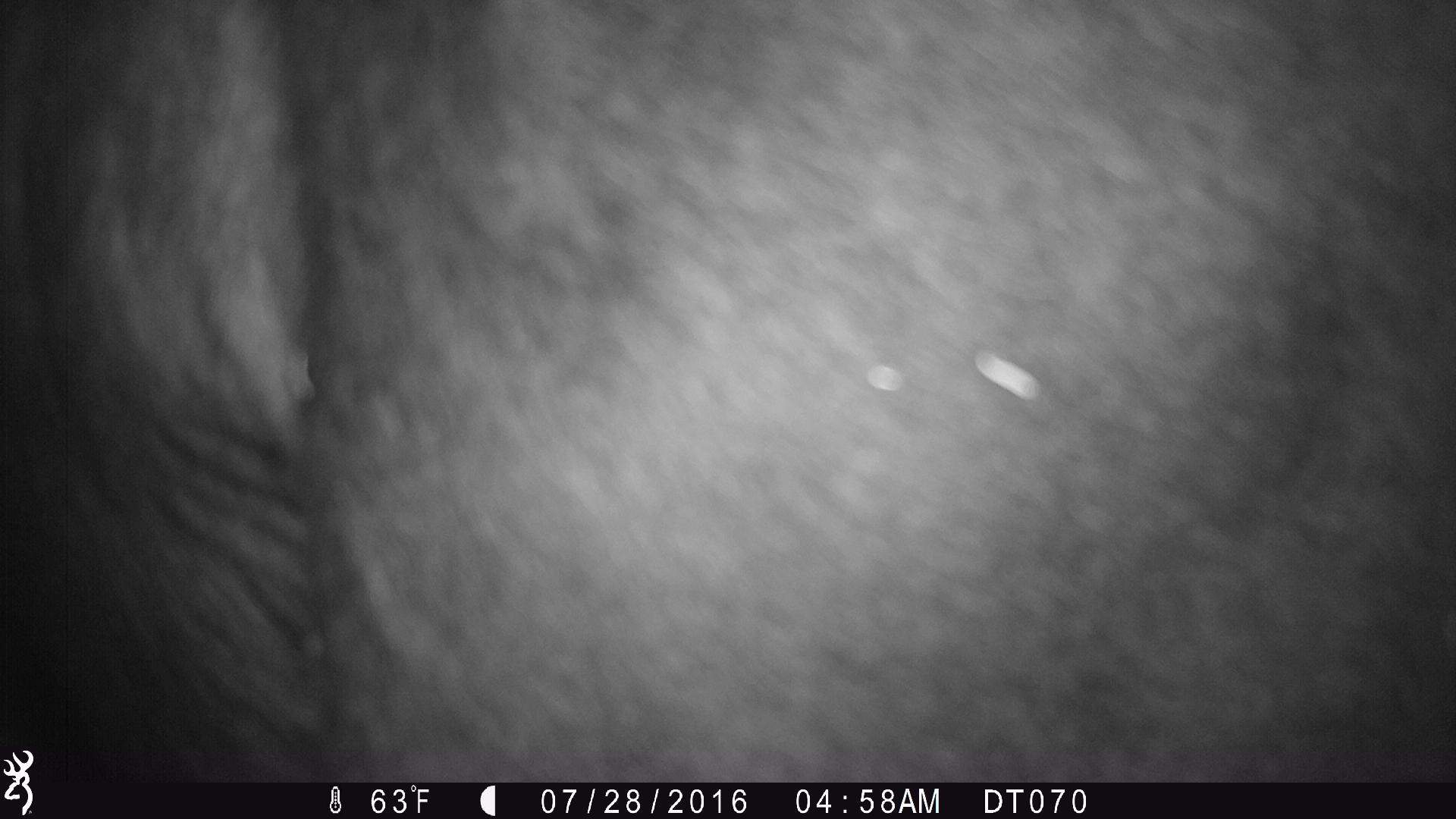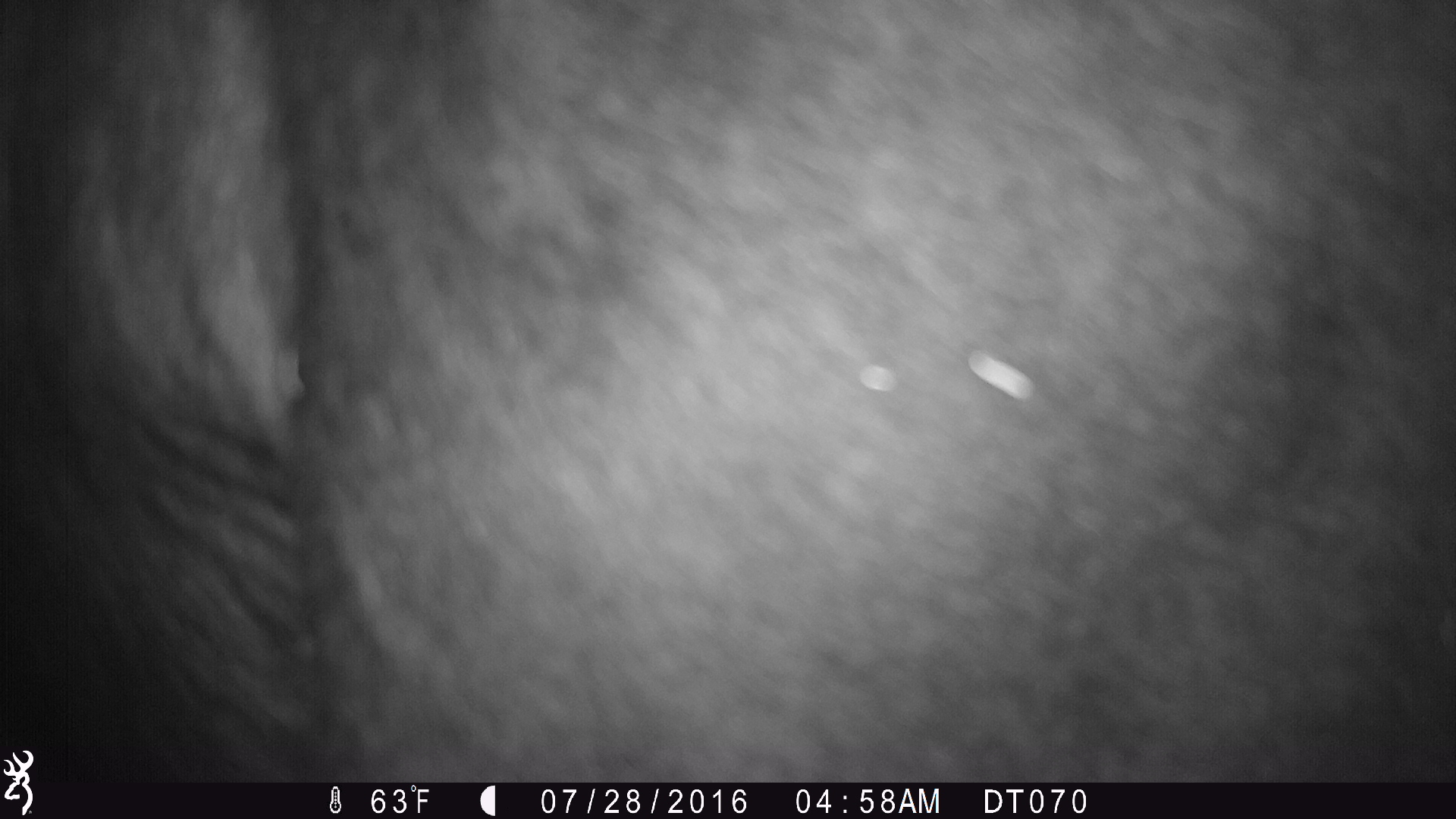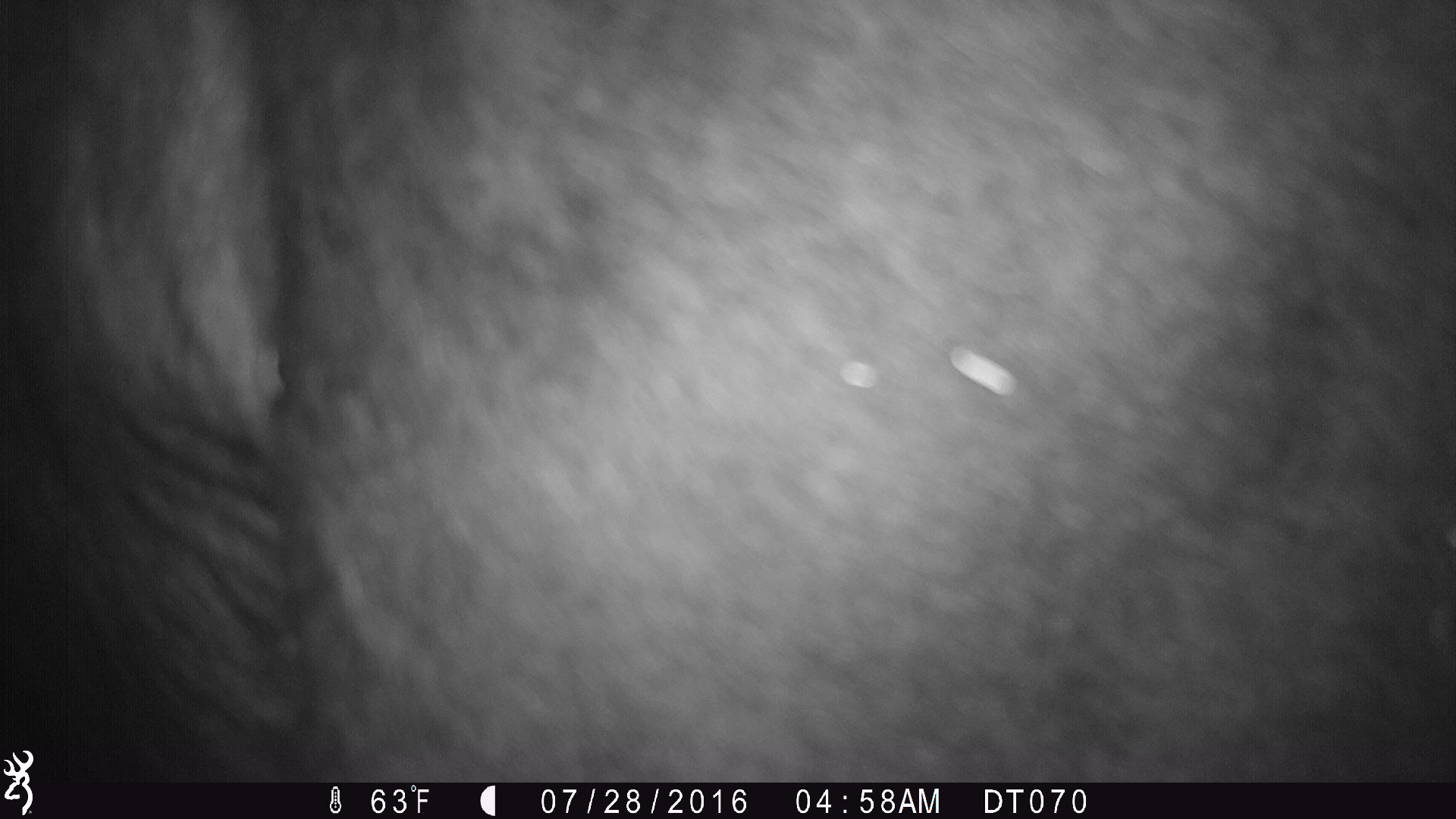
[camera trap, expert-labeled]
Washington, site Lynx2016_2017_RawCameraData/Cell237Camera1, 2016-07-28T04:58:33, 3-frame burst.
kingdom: Animalia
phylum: Chordata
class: Mammalia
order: Artiodactyla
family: Bovidae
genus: Bos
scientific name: Bos taurus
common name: domestic cattle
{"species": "domestic cattle (Bos taurus)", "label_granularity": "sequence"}